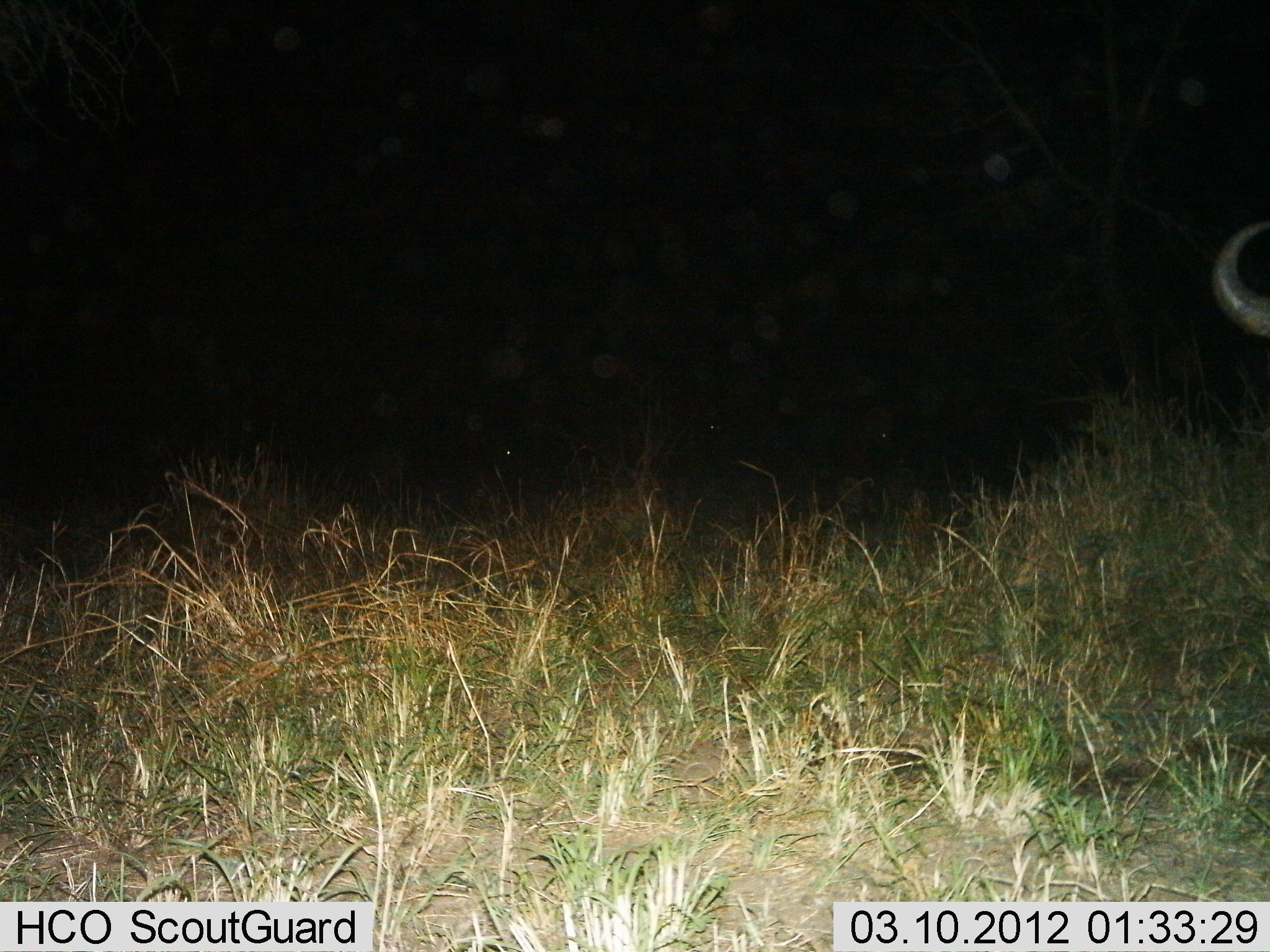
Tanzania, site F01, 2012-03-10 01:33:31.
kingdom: Animalia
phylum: Chordata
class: Mammalia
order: Artiodactyla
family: Bovidae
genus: Connochaetes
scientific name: Connochaetes taurinus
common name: blue wildebeest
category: wildebeest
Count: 1.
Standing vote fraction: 100%.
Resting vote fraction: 0%.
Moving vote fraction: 0%.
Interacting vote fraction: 0%.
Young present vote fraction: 0%.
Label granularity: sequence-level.